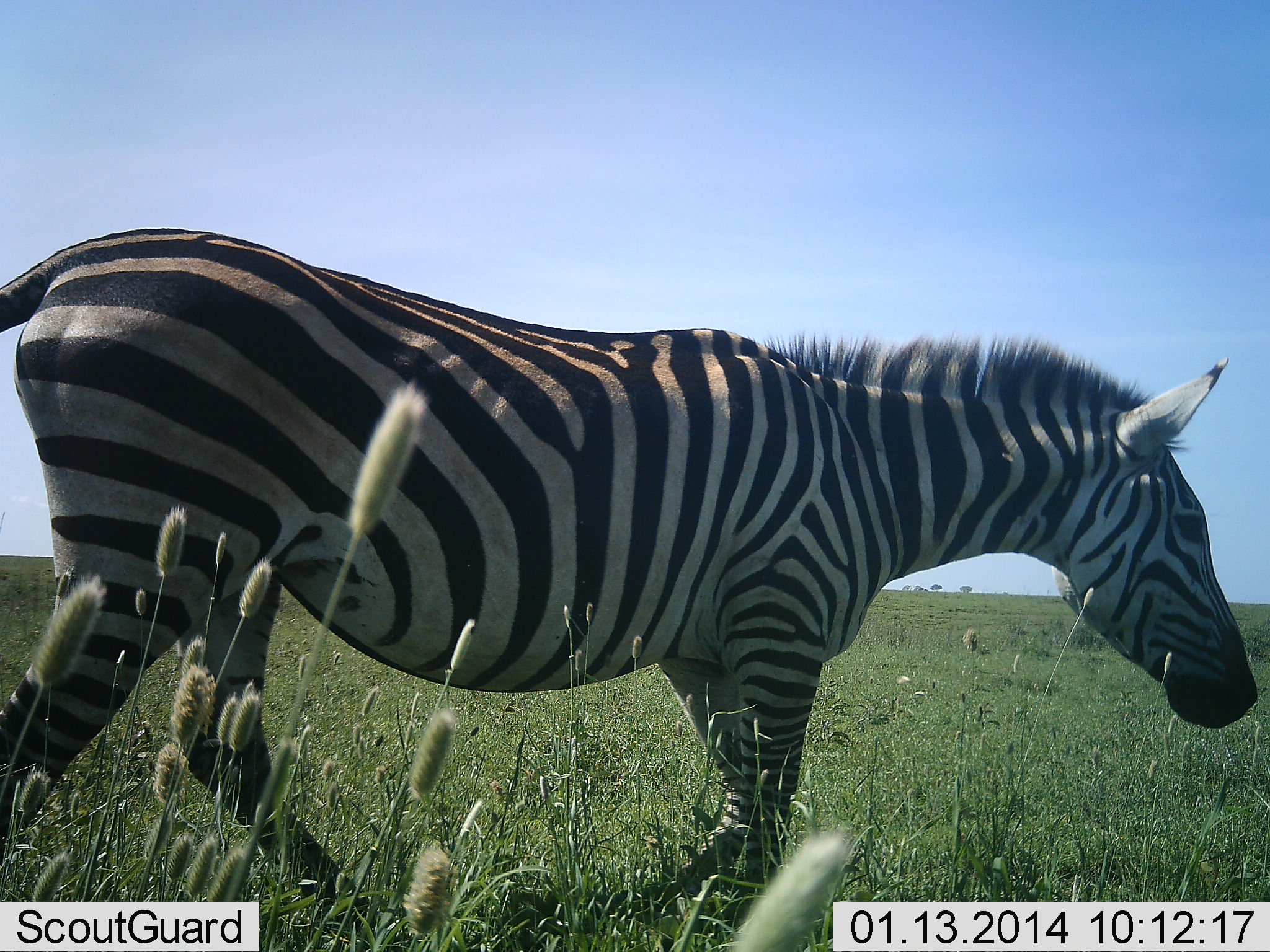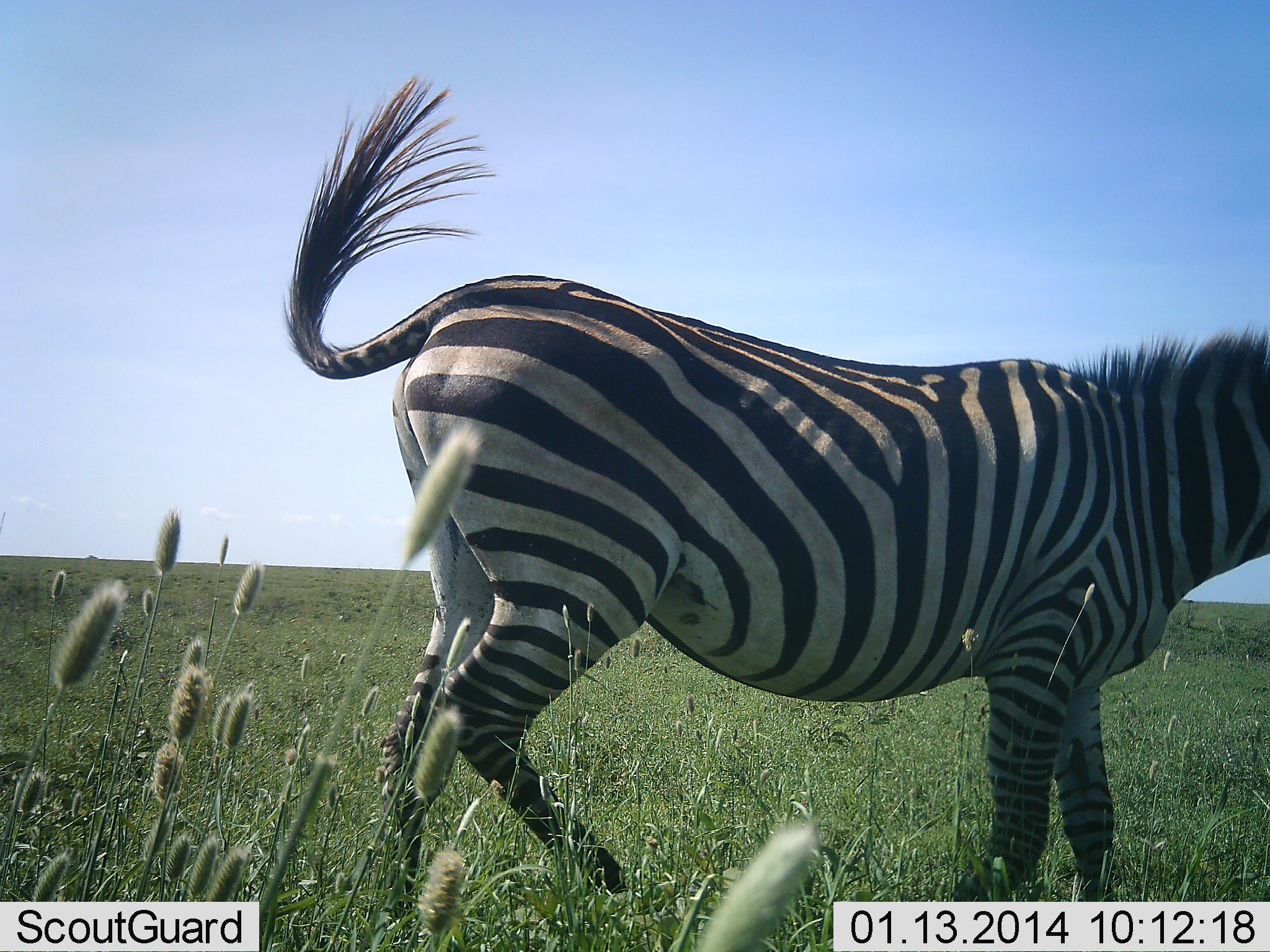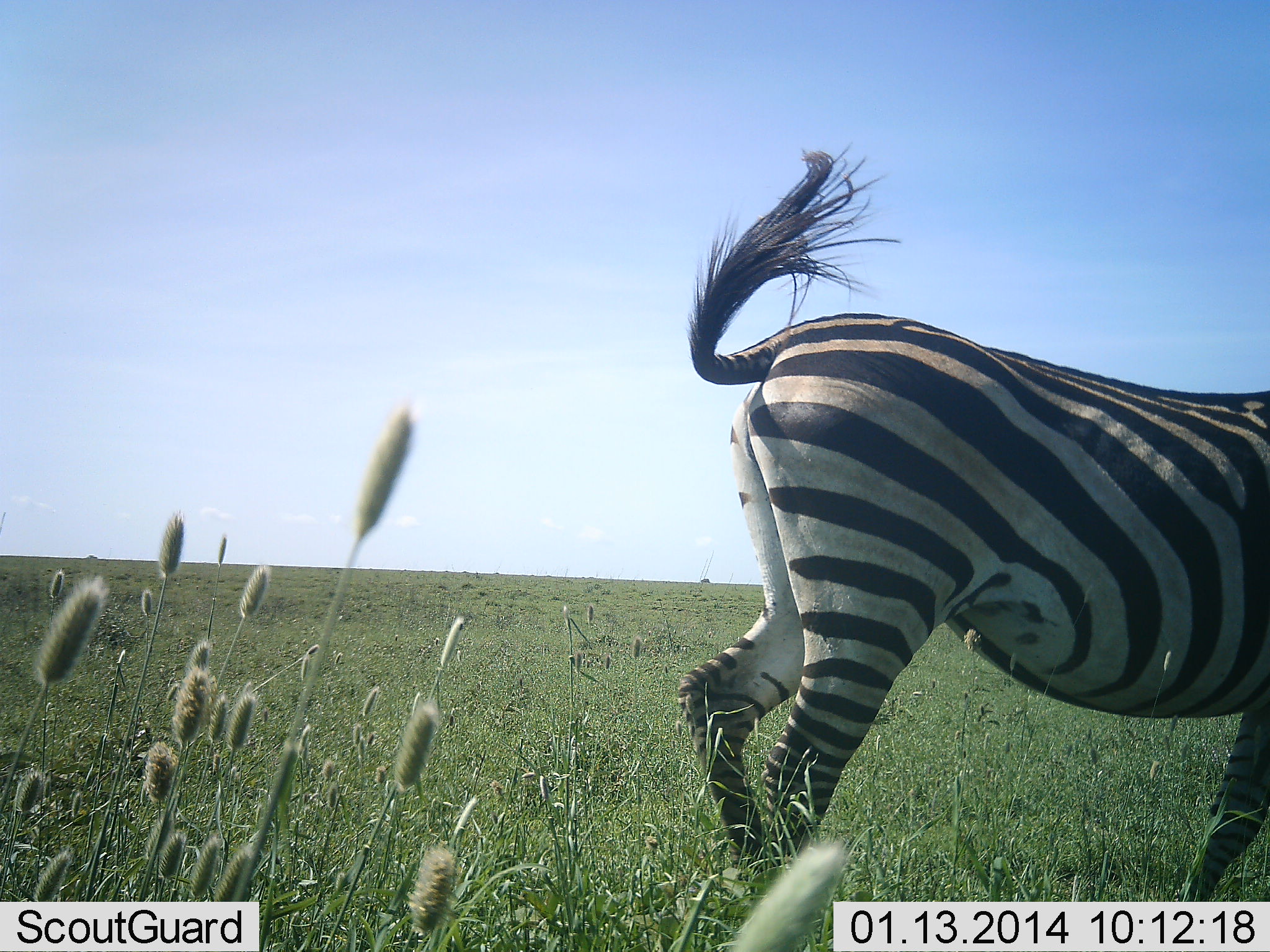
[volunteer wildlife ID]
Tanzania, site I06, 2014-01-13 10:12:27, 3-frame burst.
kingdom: Animalia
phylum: Chordata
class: Mammalia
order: Perissodactyla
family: Equidae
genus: Equus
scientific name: Equus quagga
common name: plains zebra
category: zebra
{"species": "zebra (plains zebra) (Equus quagga)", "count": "1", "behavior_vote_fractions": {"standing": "10%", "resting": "0%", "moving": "90%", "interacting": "0%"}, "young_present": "0%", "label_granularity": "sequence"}